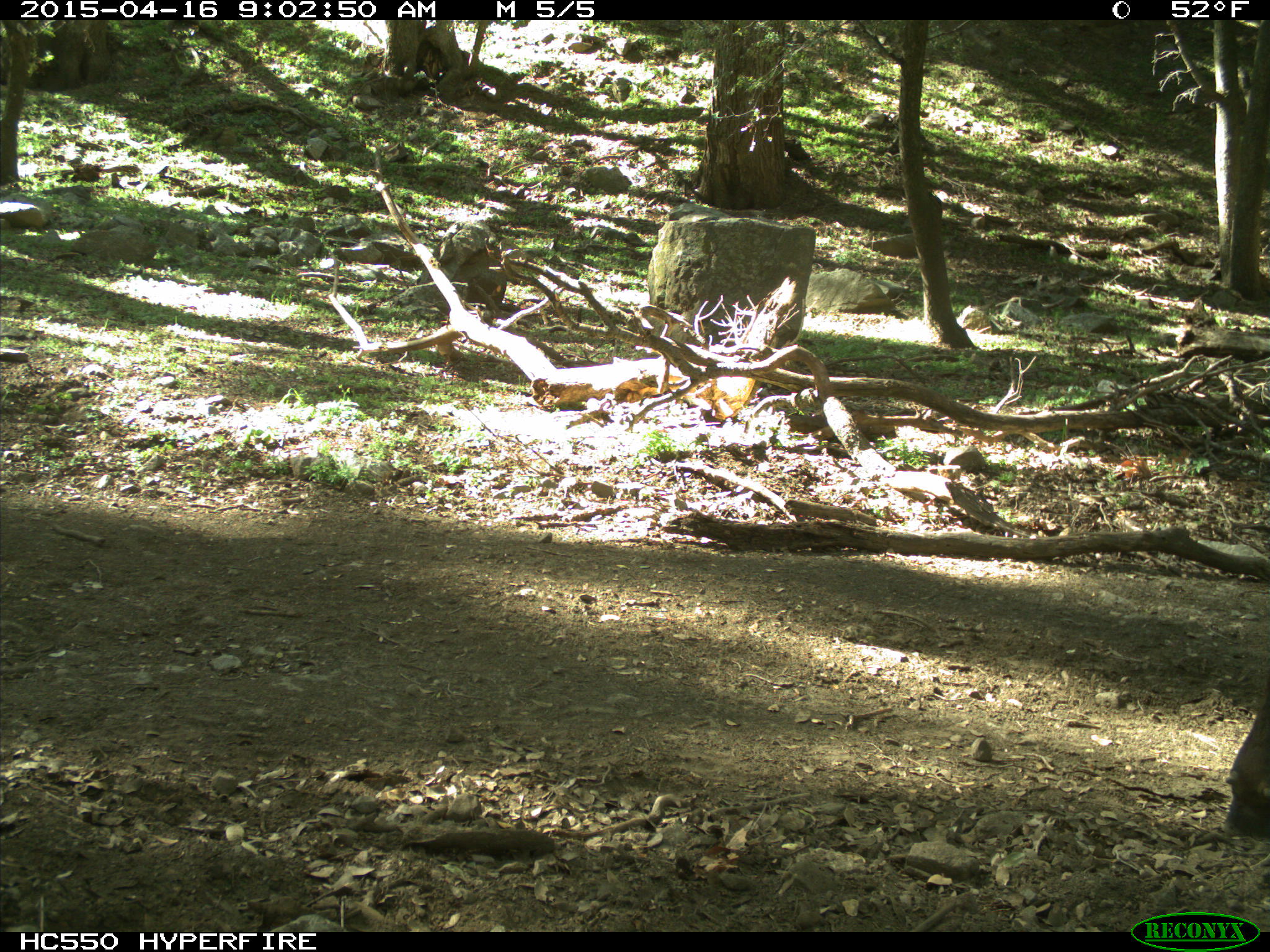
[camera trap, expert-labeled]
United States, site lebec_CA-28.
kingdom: Animalia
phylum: Chordata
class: Mammalia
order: Artiodactyla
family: Bovidae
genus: Bos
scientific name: Bos taurus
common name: domestic cow